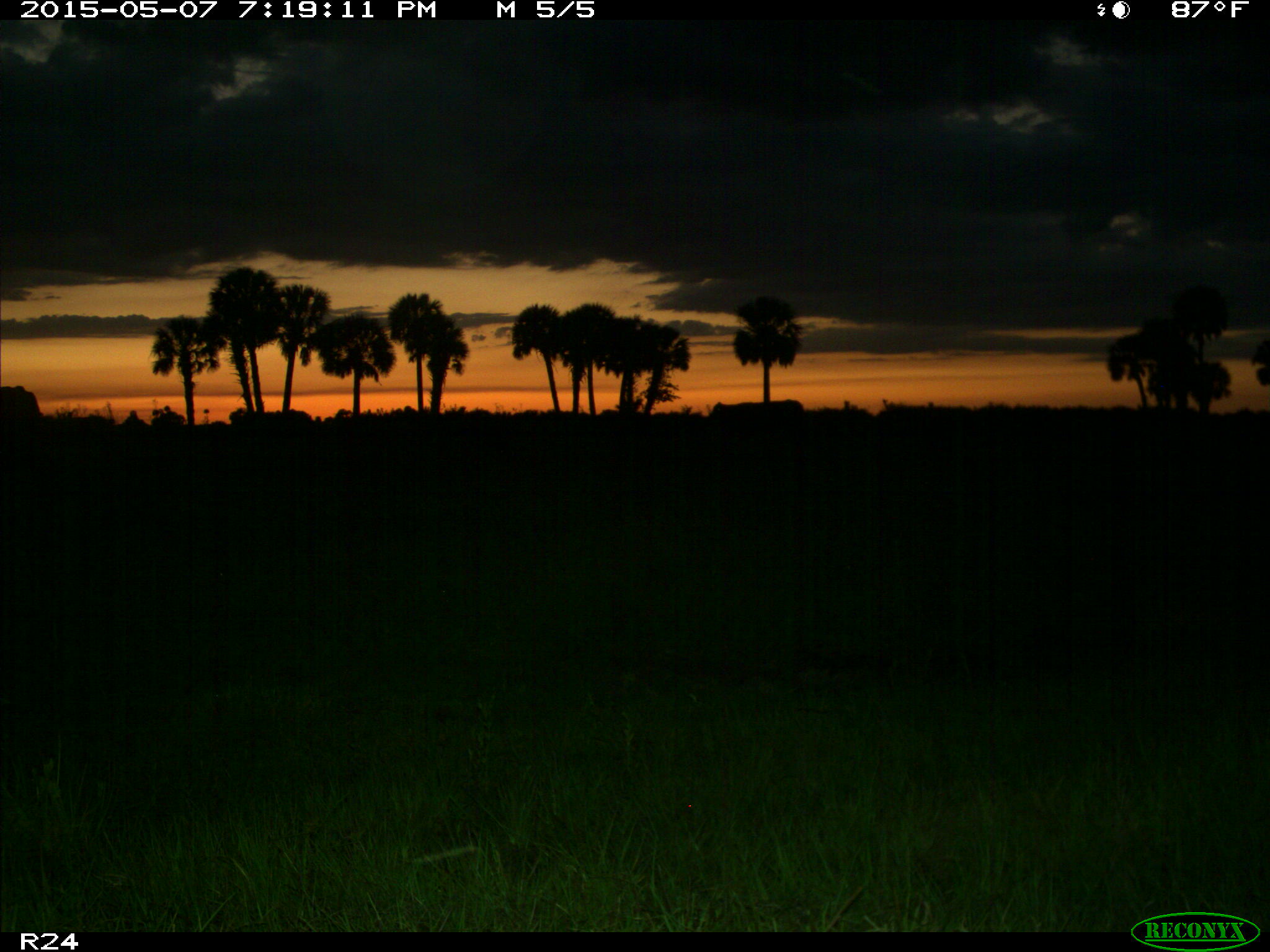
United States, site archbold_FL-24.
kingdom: Animalia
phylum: Chordata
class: Mammalia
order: Artiodactyla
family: Bovidae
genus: Bos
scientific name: Bos taurus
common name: domestic cow